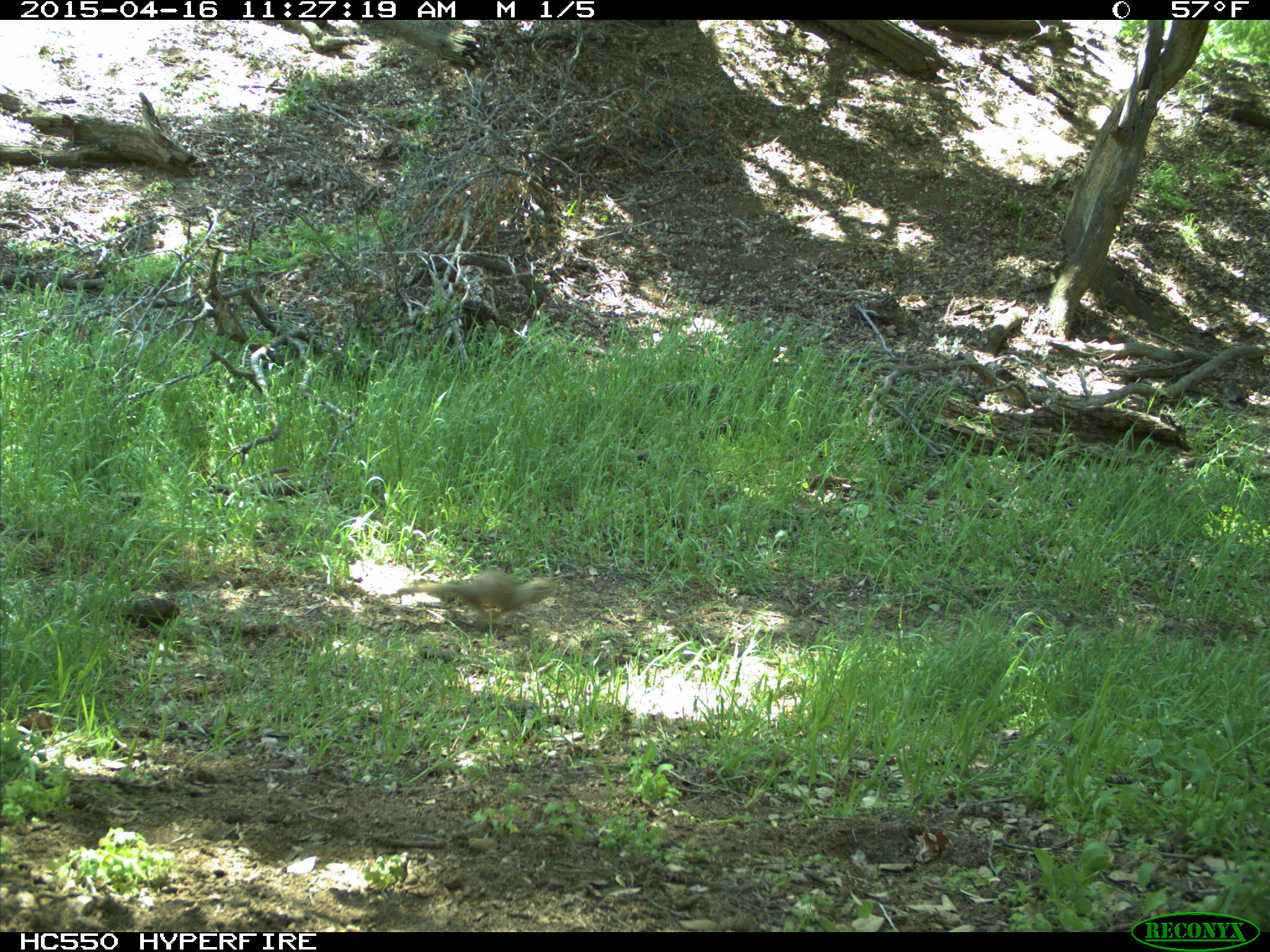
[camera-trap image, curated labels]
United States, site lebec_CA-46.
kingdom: Animalia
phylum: Chordata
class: Mammalia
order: Rodentia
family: Sciuridae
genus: Otospermophilus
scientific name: Otospermophilus beecheyi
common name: california ground squirrel